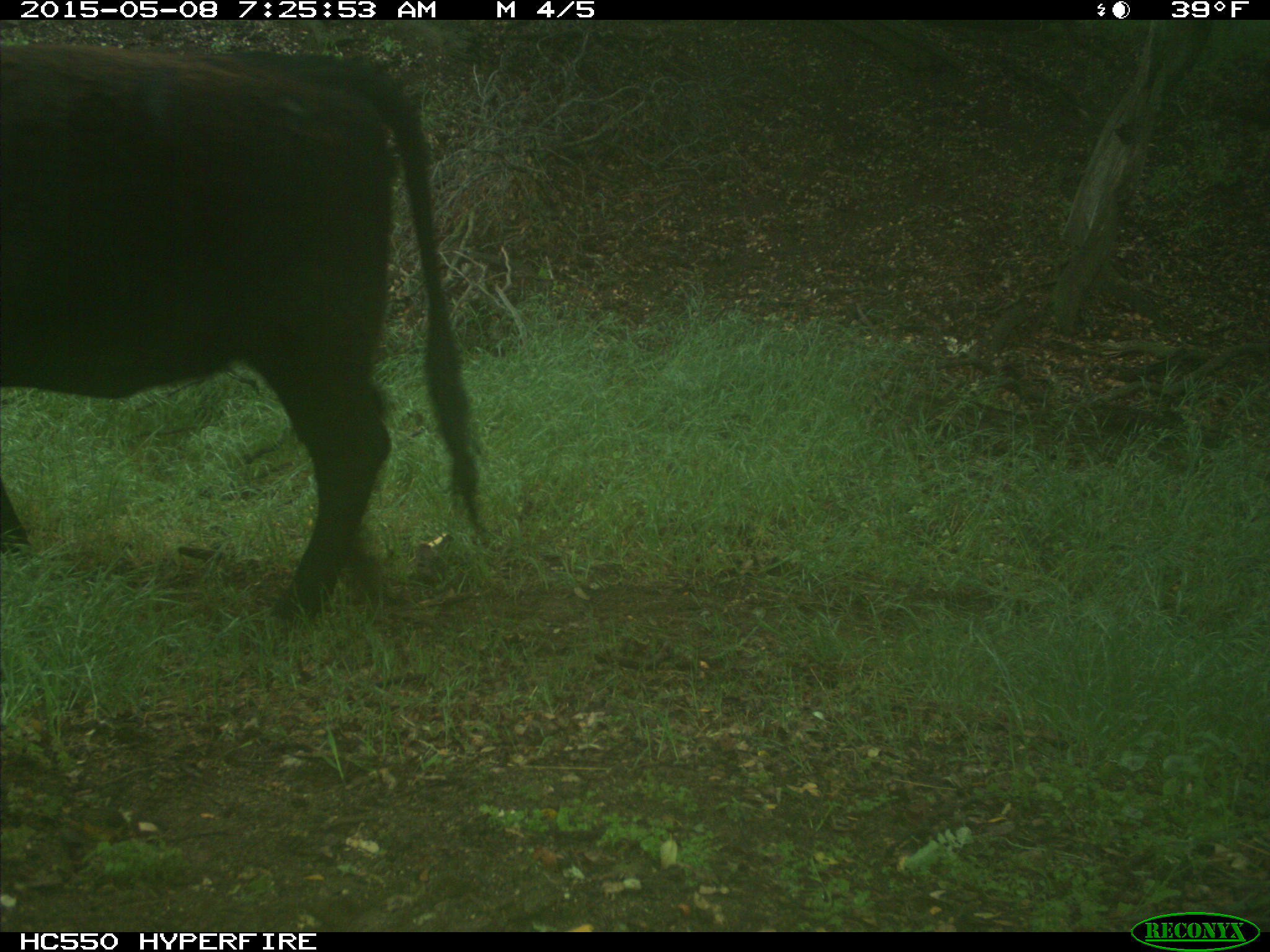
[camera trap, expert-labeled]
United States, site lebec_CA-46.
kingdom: Animalia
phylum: Chordata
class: Mammalia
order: Artiodactyla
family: Bovidae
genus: Bos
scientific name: Bos taurus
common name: domestic cow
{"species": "Bos taurus (domestic cow)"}